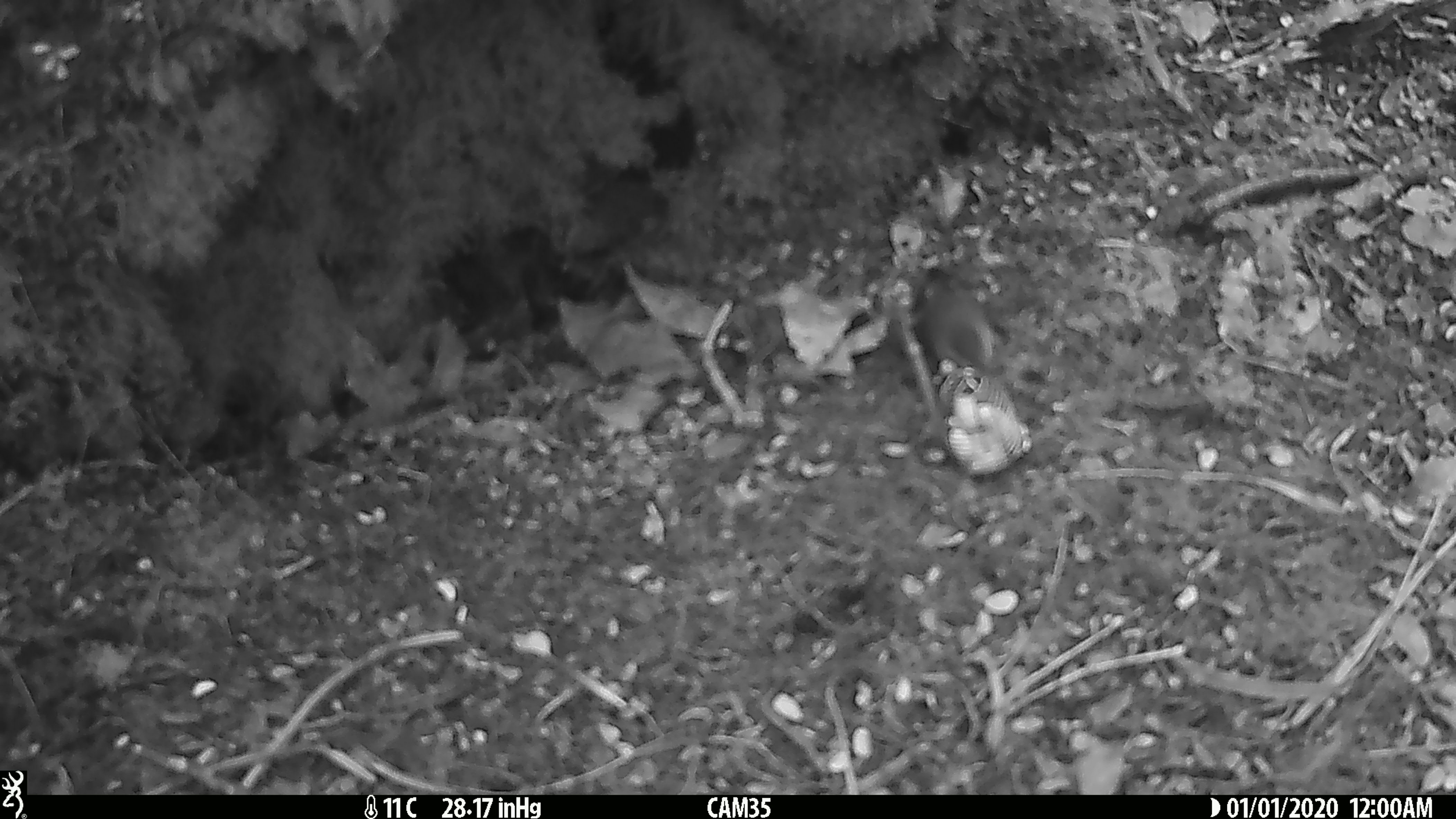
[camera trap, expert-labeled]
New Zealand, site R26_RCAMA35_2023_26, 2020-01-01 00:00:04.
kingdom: Animalia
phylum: Chordata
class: Aves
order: Passeriformes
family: Acanthisittidae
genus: Acanthisitta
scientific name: Acanthisitta chloris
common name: rifleman